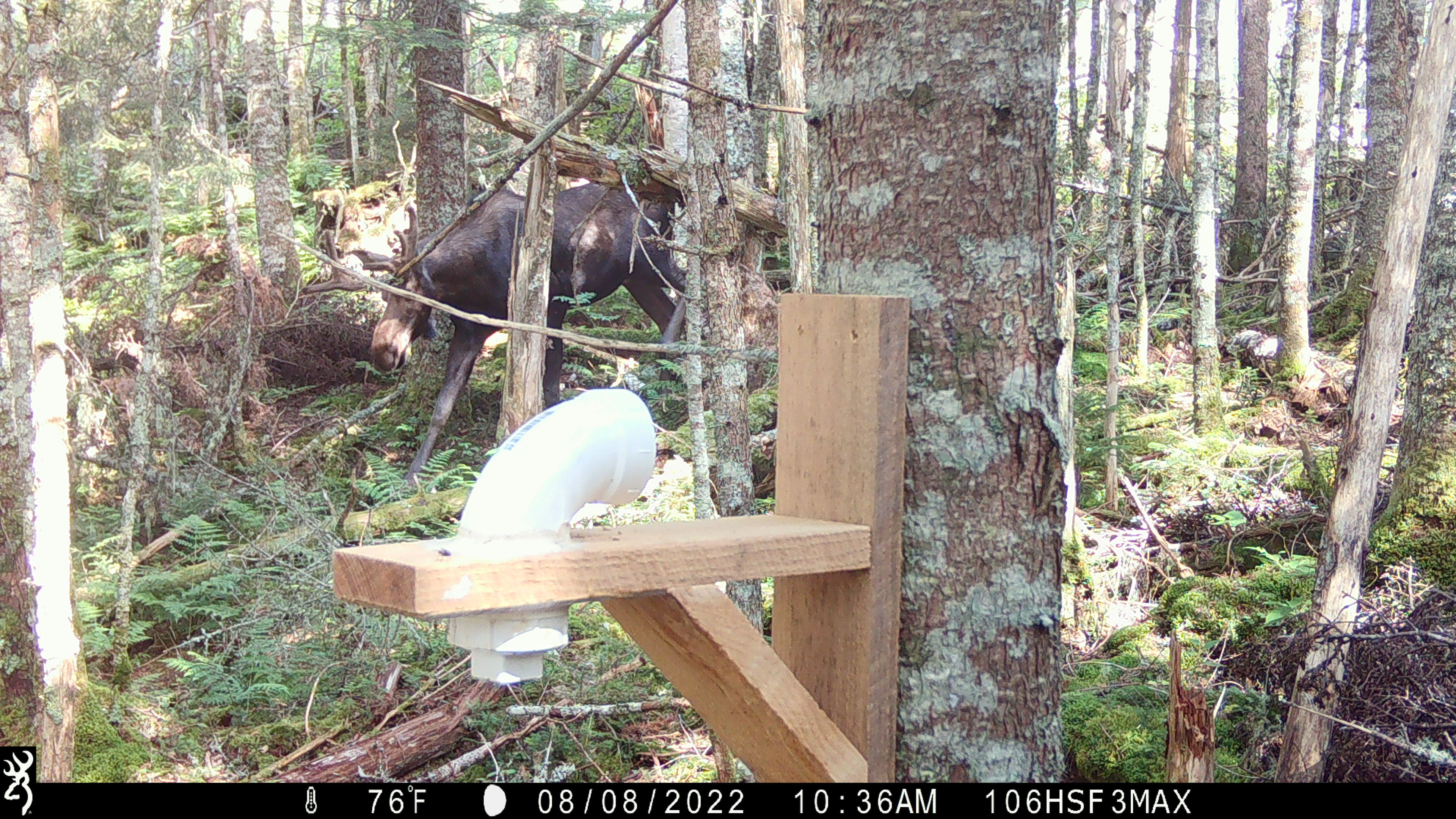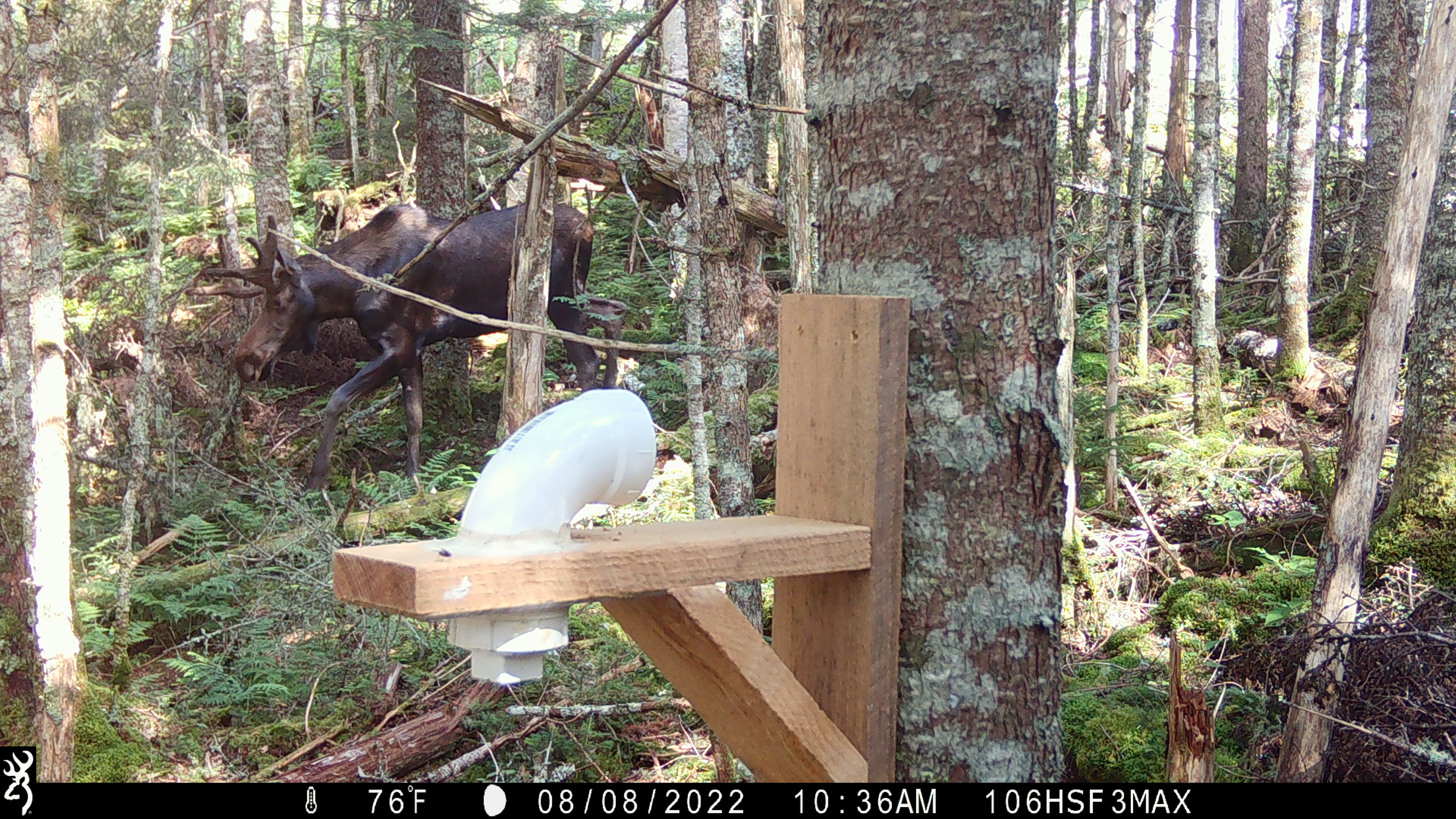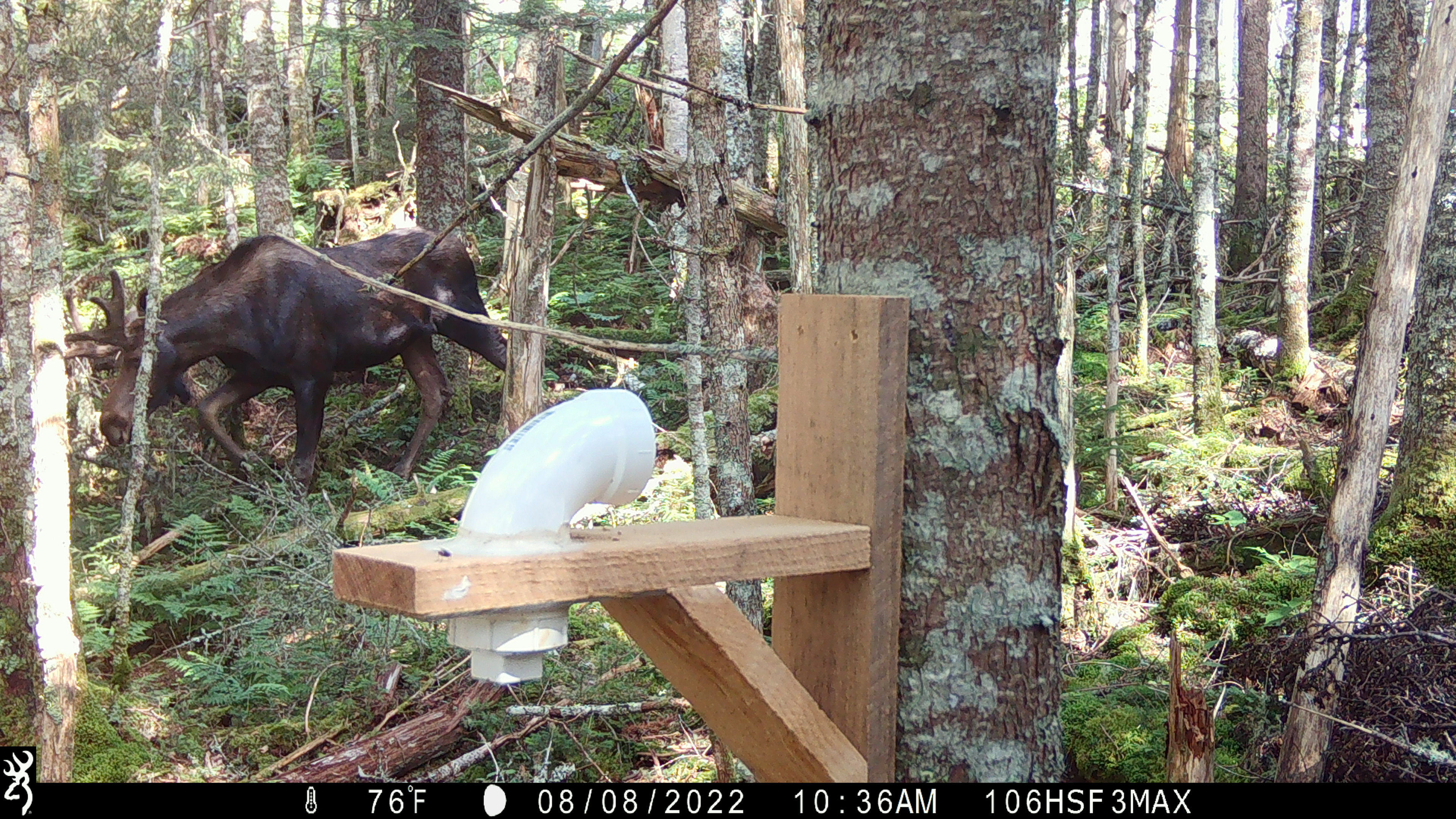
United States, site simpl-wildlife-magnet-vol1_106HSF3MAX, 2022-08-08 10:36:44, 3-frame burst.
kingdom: Animalia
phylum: Chordata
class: Mammalia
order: Artiodactyla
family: Cervidae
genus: Alces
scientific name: Alces alces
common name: moose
Moose (Alces alces).